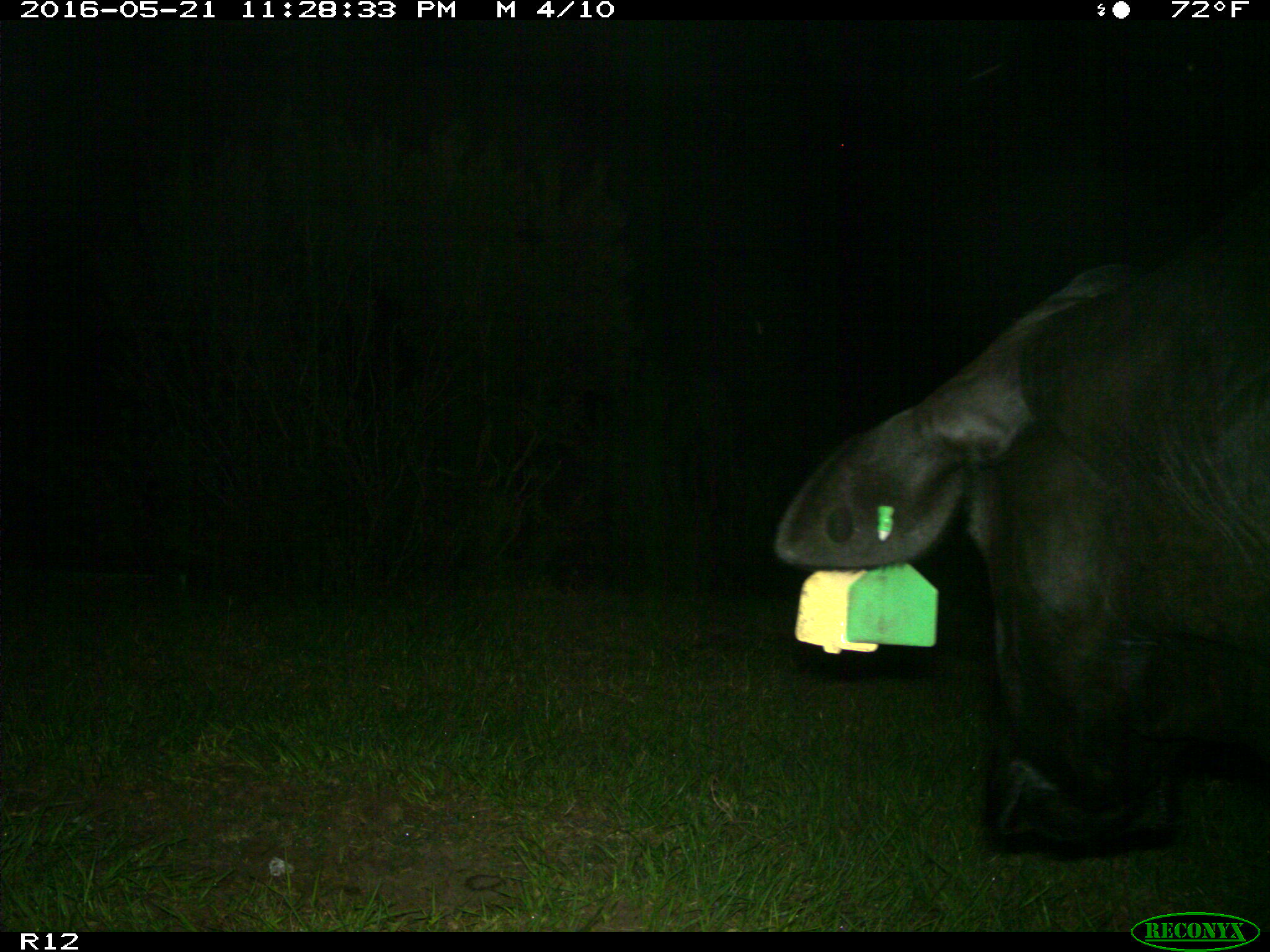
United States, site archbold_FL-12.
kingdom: Animalia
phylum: Chordata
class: Mammalia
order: Artiodactyla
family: Bovidae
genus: Bos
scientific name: Bos taurus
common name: domestic cow